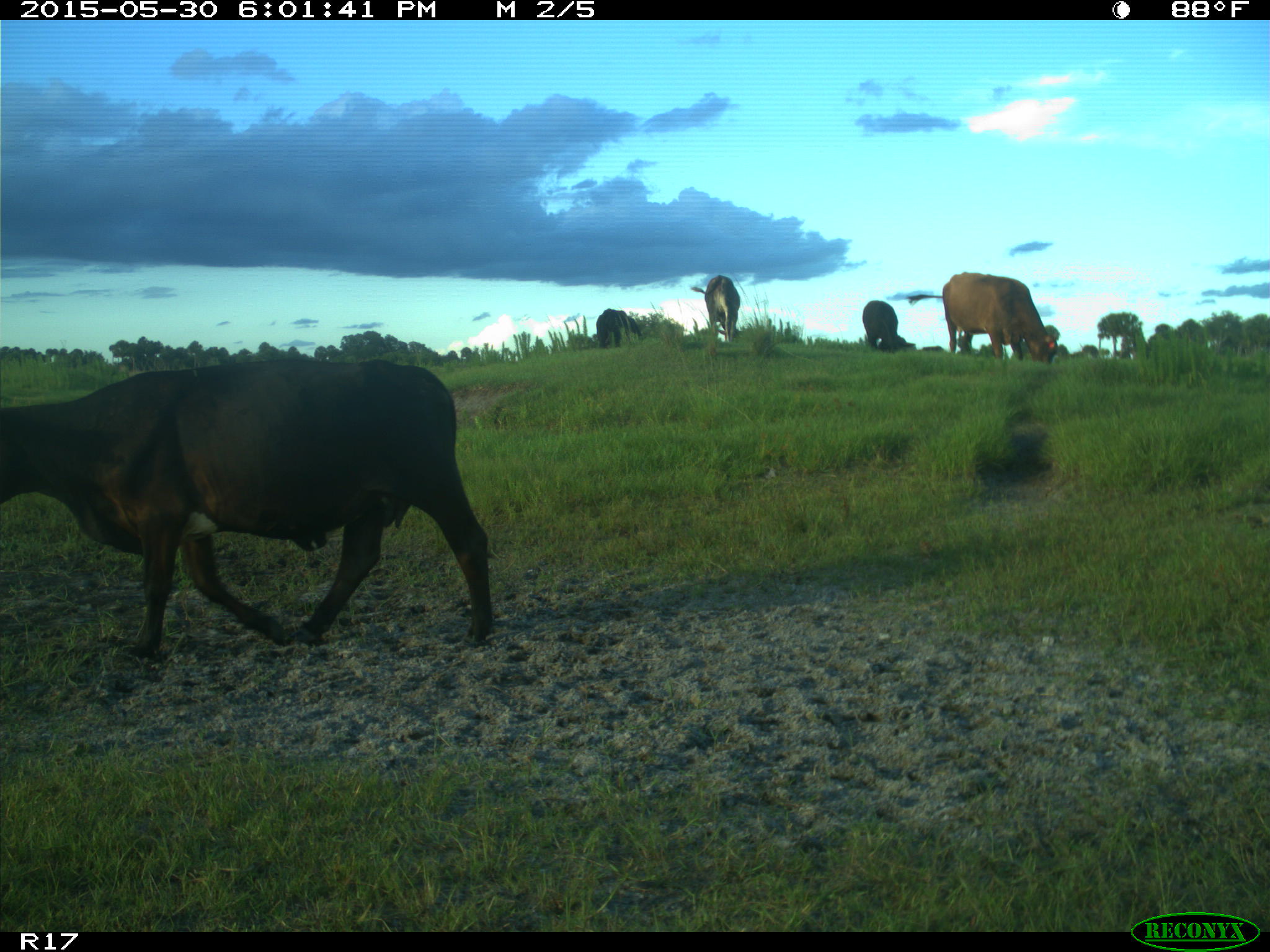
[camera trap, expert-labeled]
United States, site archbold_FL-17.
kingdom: Animalia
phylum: Chordata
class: Mammalia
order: Artiodactyla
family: Bovidae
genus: Bos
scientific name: Bos taurus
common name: domestic cow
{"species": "Bos taurus (domestic cow)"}